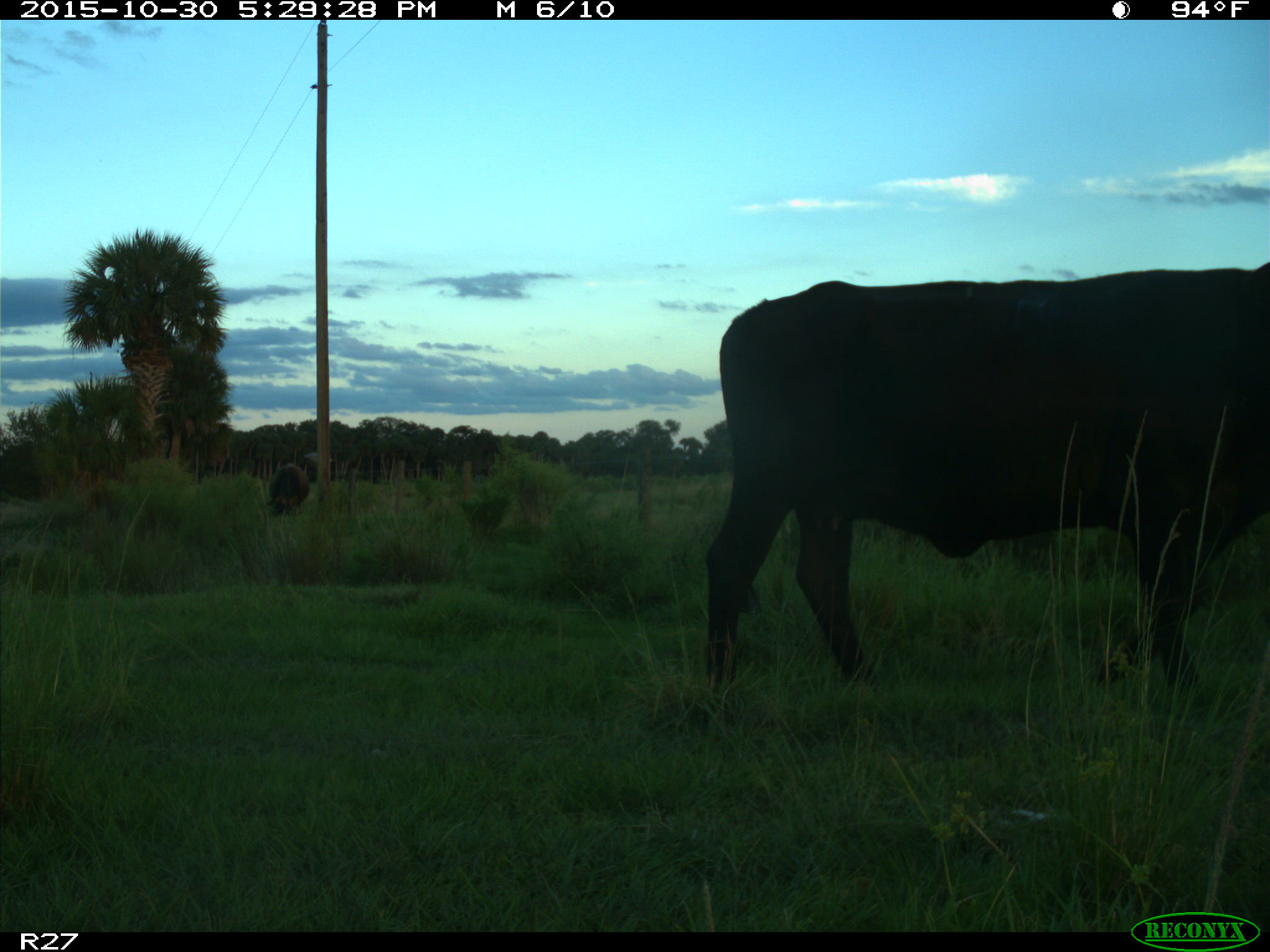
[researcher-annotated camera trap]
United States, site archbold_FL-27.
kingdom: Animalia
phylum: Chordata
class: Mammalia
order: Artiodactyla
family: Bovidae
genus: Bos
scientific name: Bos taurus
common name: domestic cow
Bos taurus (domestic cow).